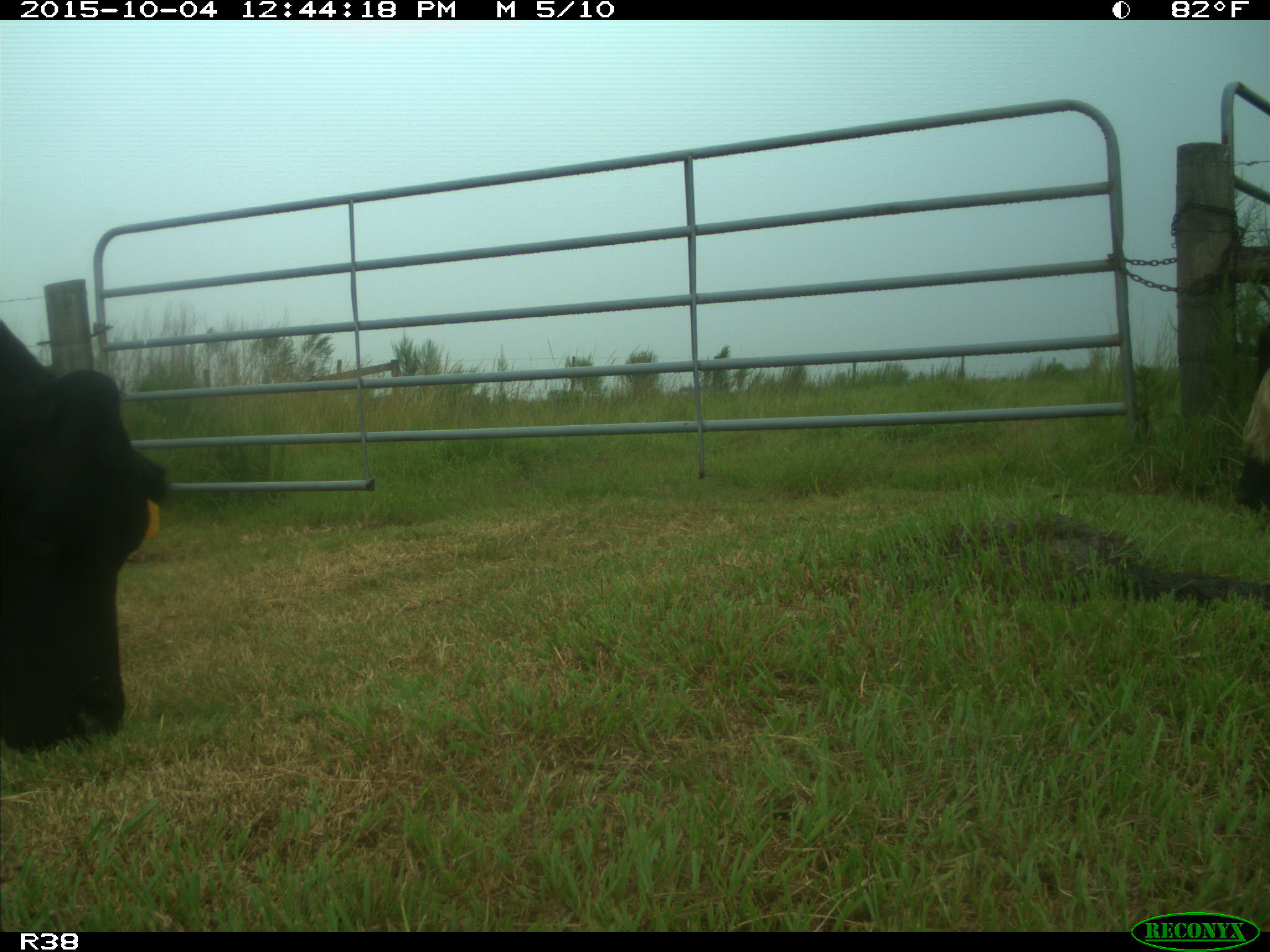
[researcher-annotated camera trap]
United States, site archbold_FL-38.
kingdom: Animalia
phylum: Chordata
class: Mammalia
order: Artiodactyla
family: Bovidae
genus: Bos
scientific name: Bos taurus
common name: domestic cow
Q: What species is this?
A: Bos taurus (domestic cow).